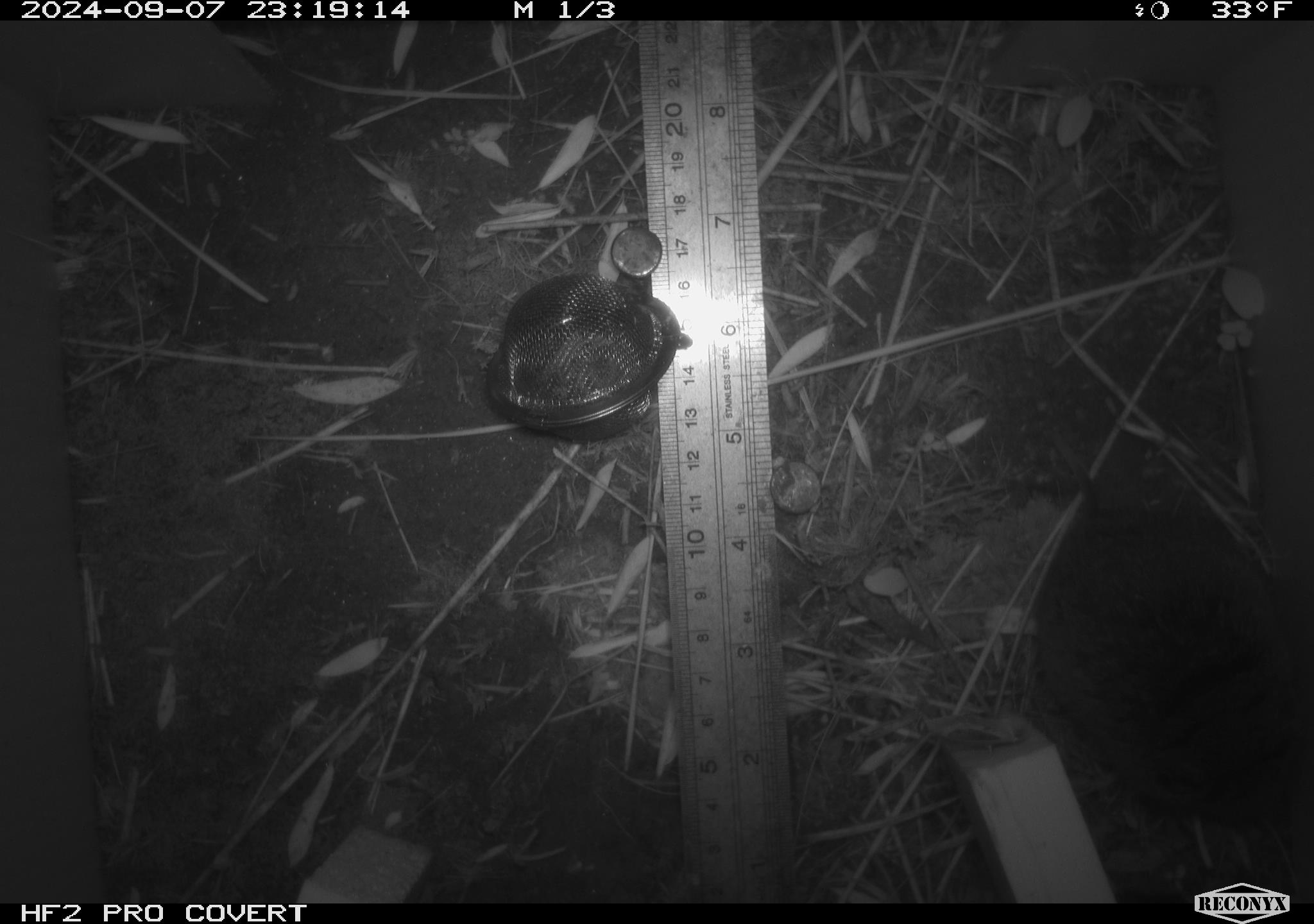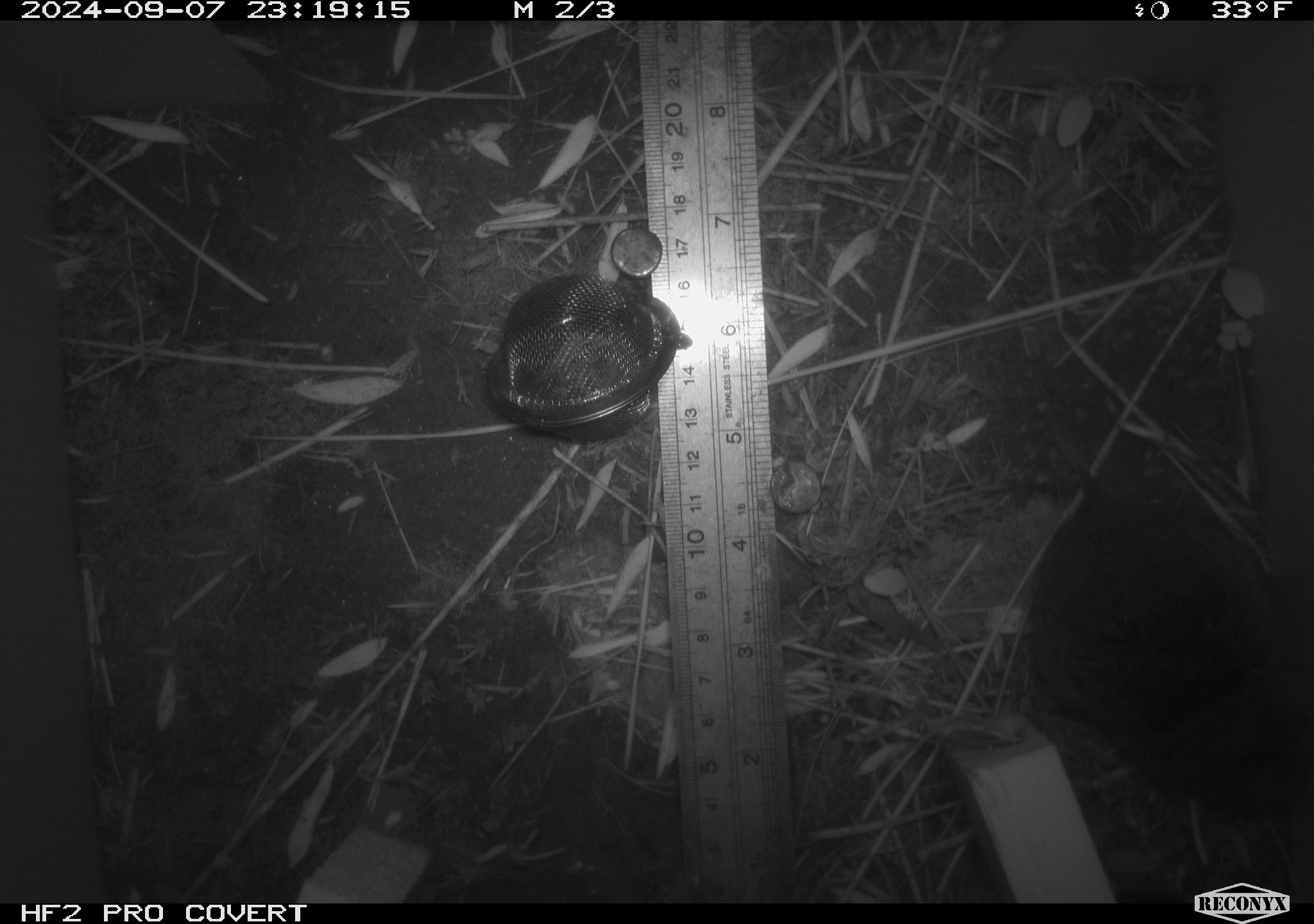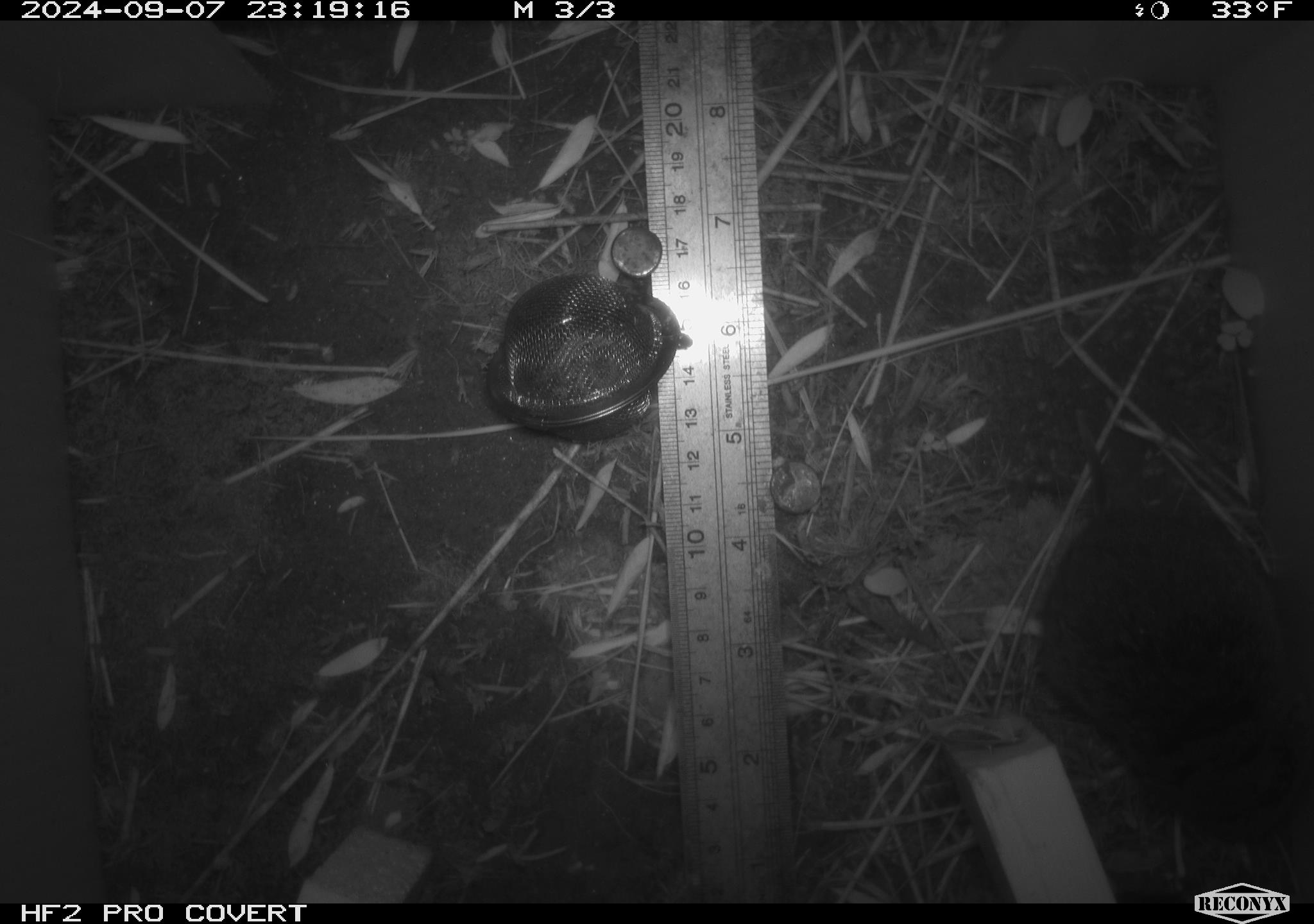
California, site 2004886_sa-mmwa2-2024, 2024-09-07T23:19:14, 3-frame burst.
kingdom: Animalia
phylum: Chordata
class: Mammalia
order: Rodentia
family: Cricetidae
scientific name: Arvicolinae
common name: voles, lemmings, and muskrats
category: arvicolinae subfamily